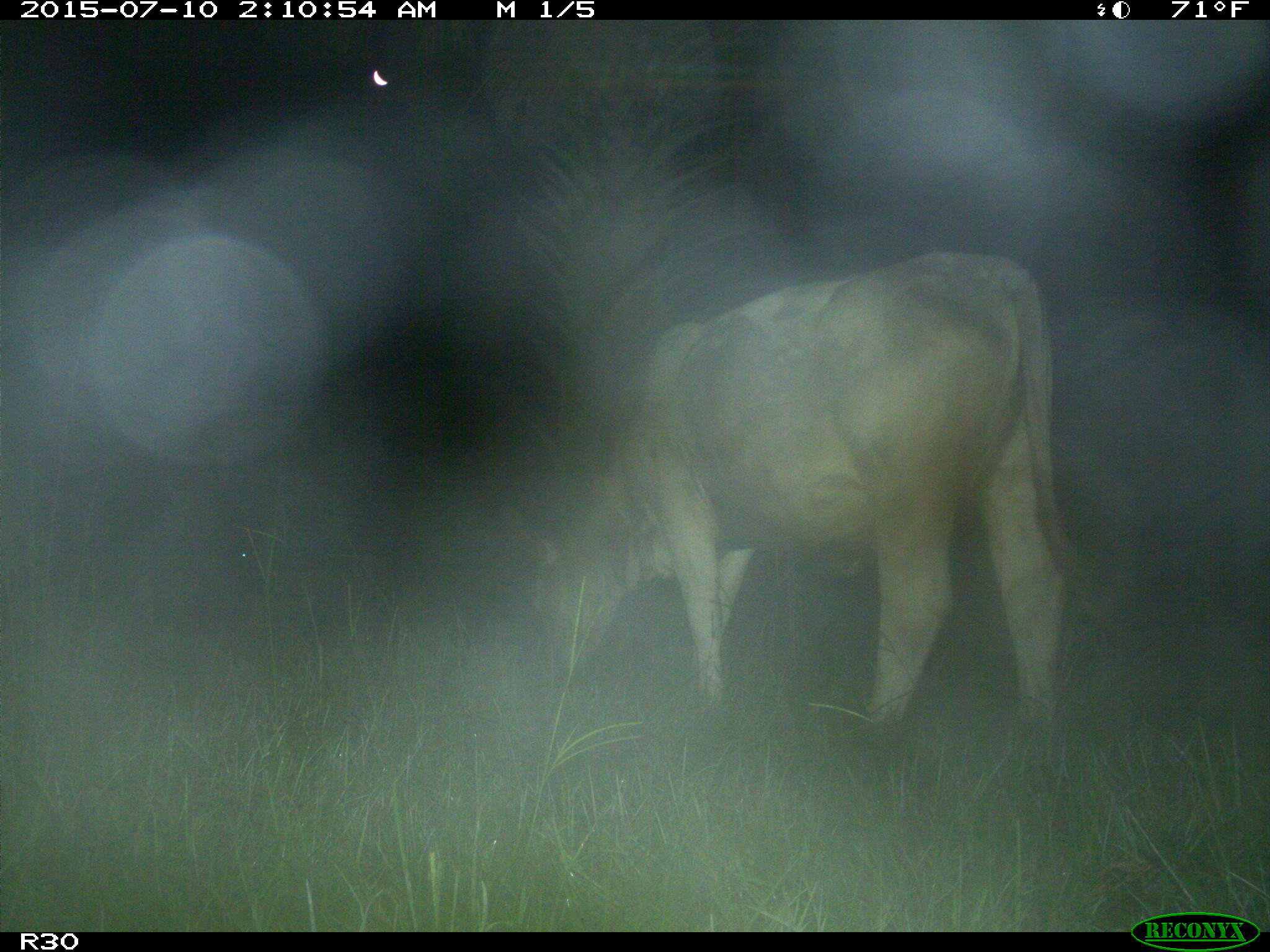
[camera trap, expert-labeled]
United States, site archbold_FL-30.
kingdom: Animalia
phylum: Chordata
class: Mammalia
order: Artiodactyla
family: Bovidae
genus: Bos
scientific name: Bos taurus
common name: domestic cow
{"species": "Bos taurus (domestic cow)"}